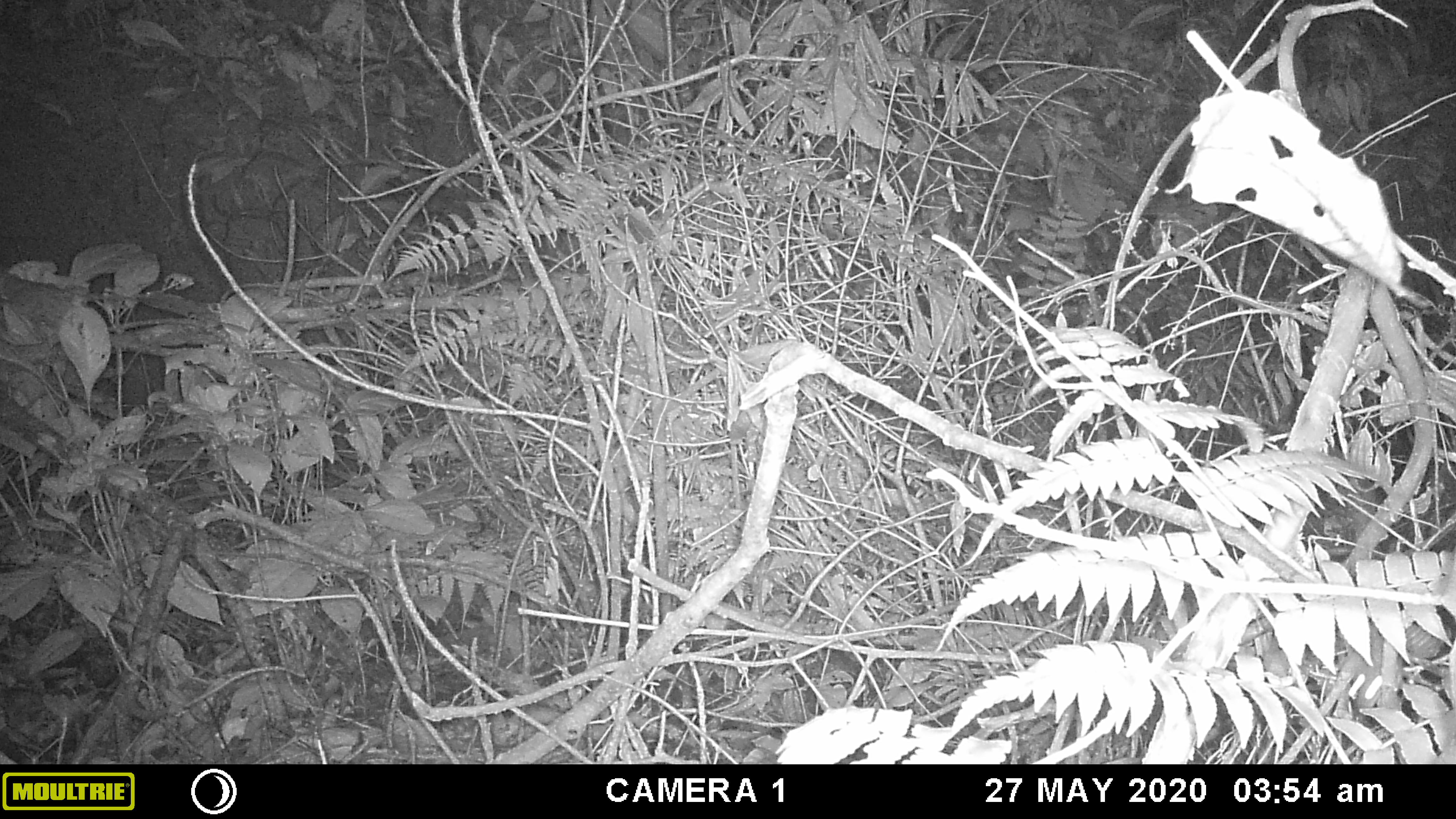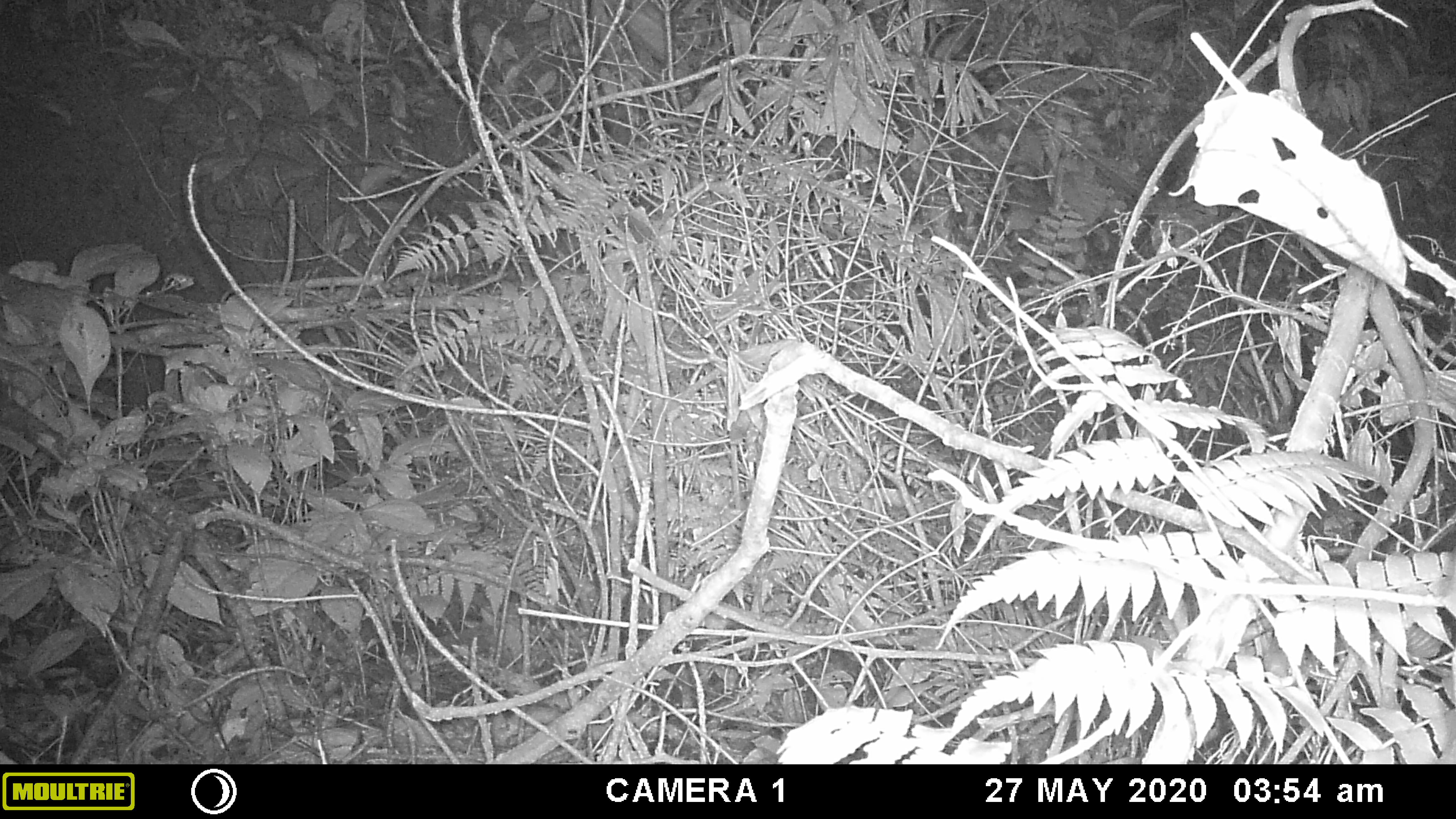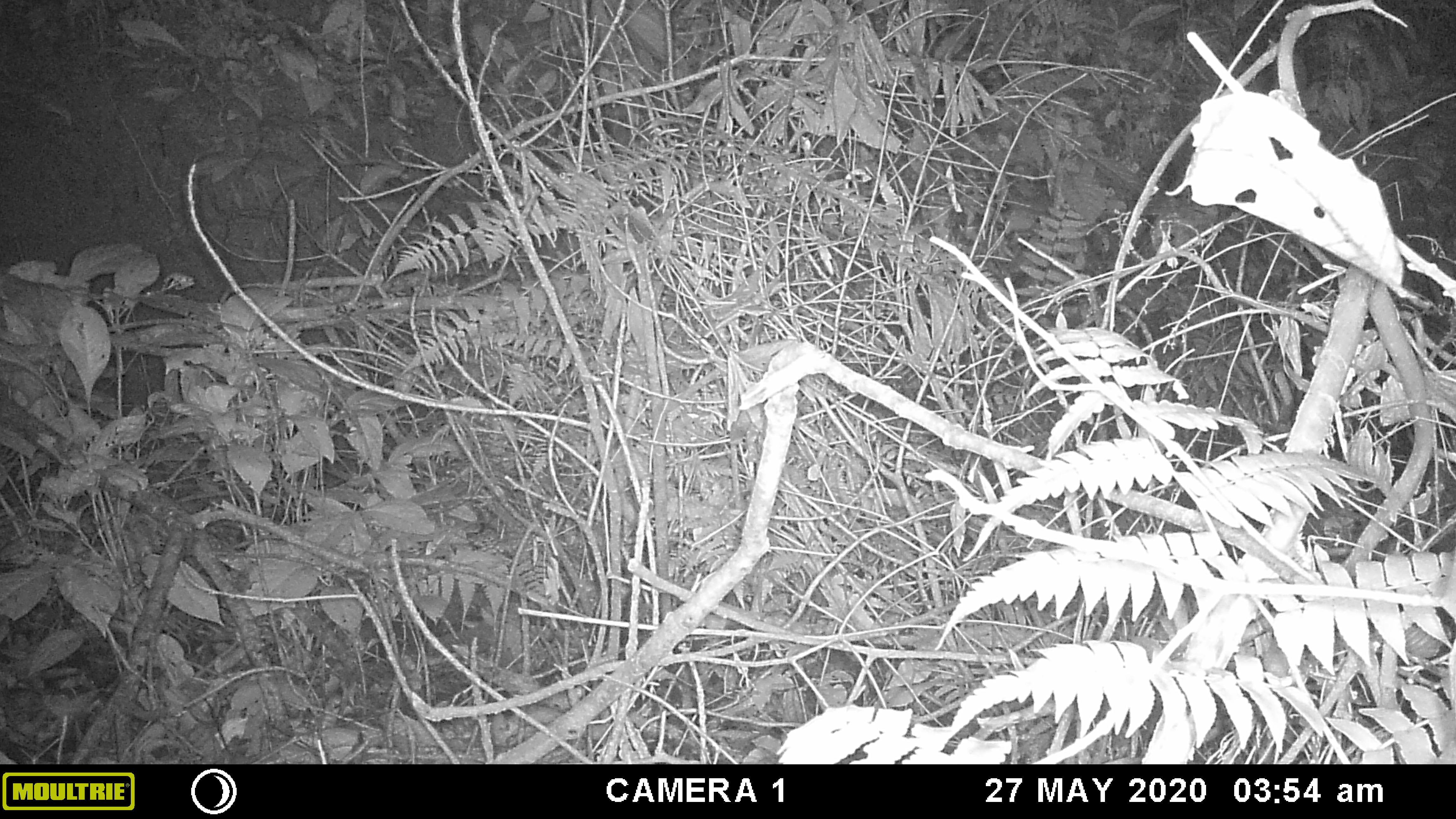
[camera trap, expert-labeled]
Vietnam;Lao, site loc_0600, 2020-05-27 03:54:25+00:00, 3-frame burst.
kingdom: Animalia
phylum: Chordata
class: Mammalia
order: Rodentia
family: Muridae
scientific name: Muridae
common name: old-world mice and rats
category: unidentified murid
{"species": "unidentified murid (old-world mice and rats) (Muridae)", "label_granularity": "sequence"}